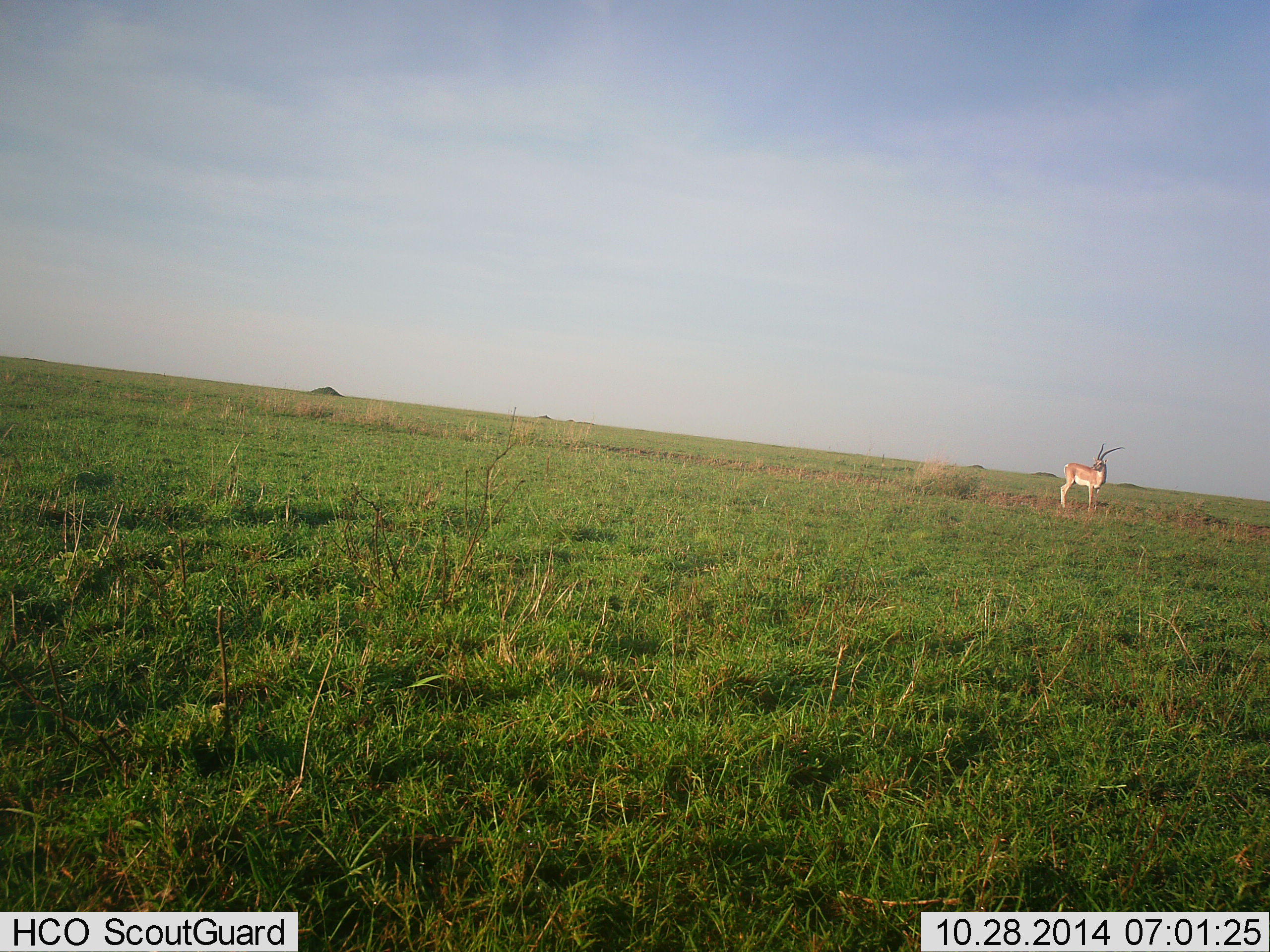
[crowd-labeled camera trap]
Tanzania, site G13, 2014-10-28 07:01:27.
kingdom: Animalia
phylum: Chordata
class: Mammalia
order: Artiodactyla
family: Bovidae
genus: Nanger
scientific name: Nanger granti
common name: grant's gazelle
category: gazellegrants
Gazellegrants (grant's gazelle) (Nanger granti), count 1. Behavior (volunteer vote fractions): standing 100%, resting 0%, moving 0%, interacting 0%. Young present (vote fraction): 0%. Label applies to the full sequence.